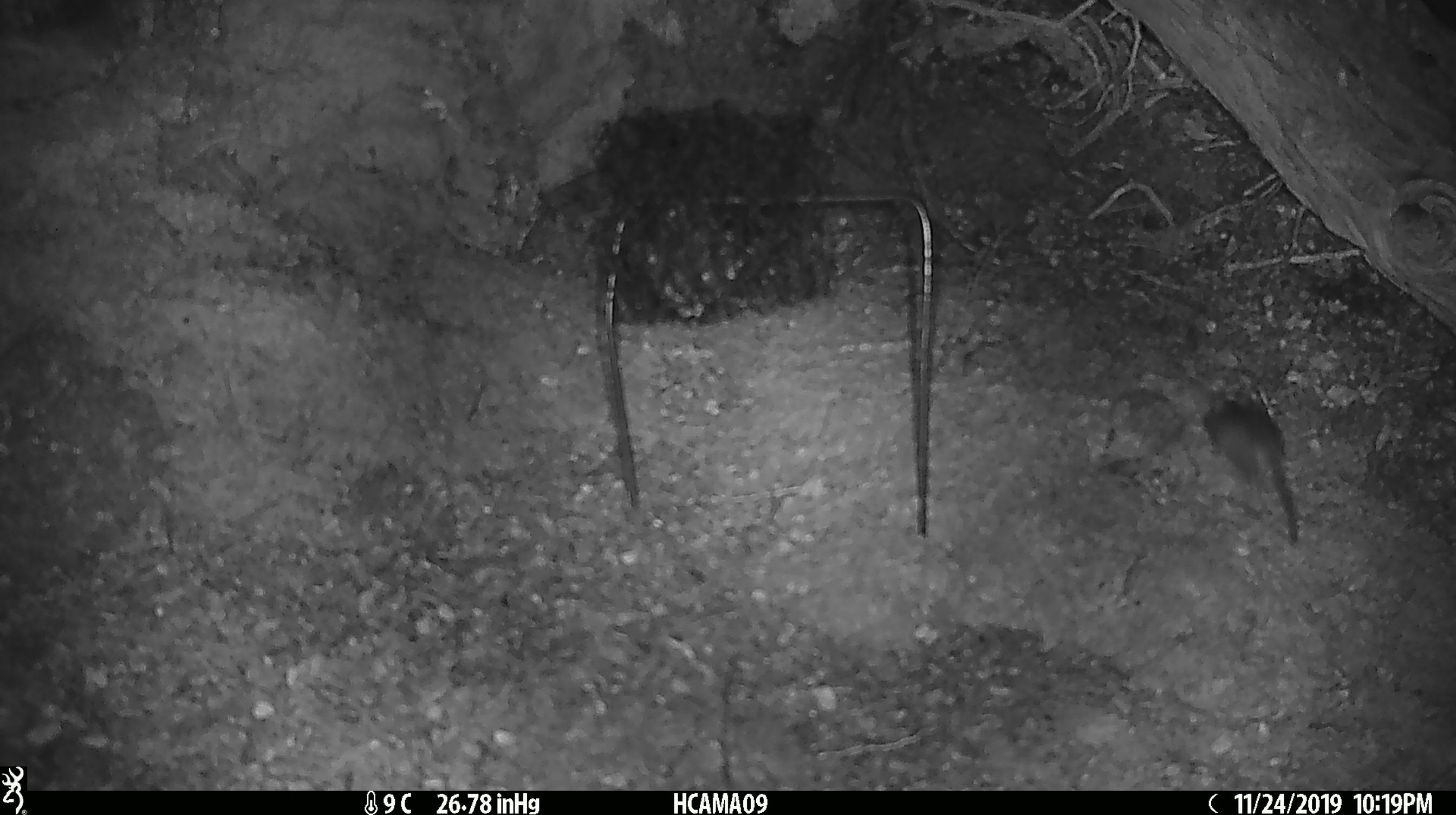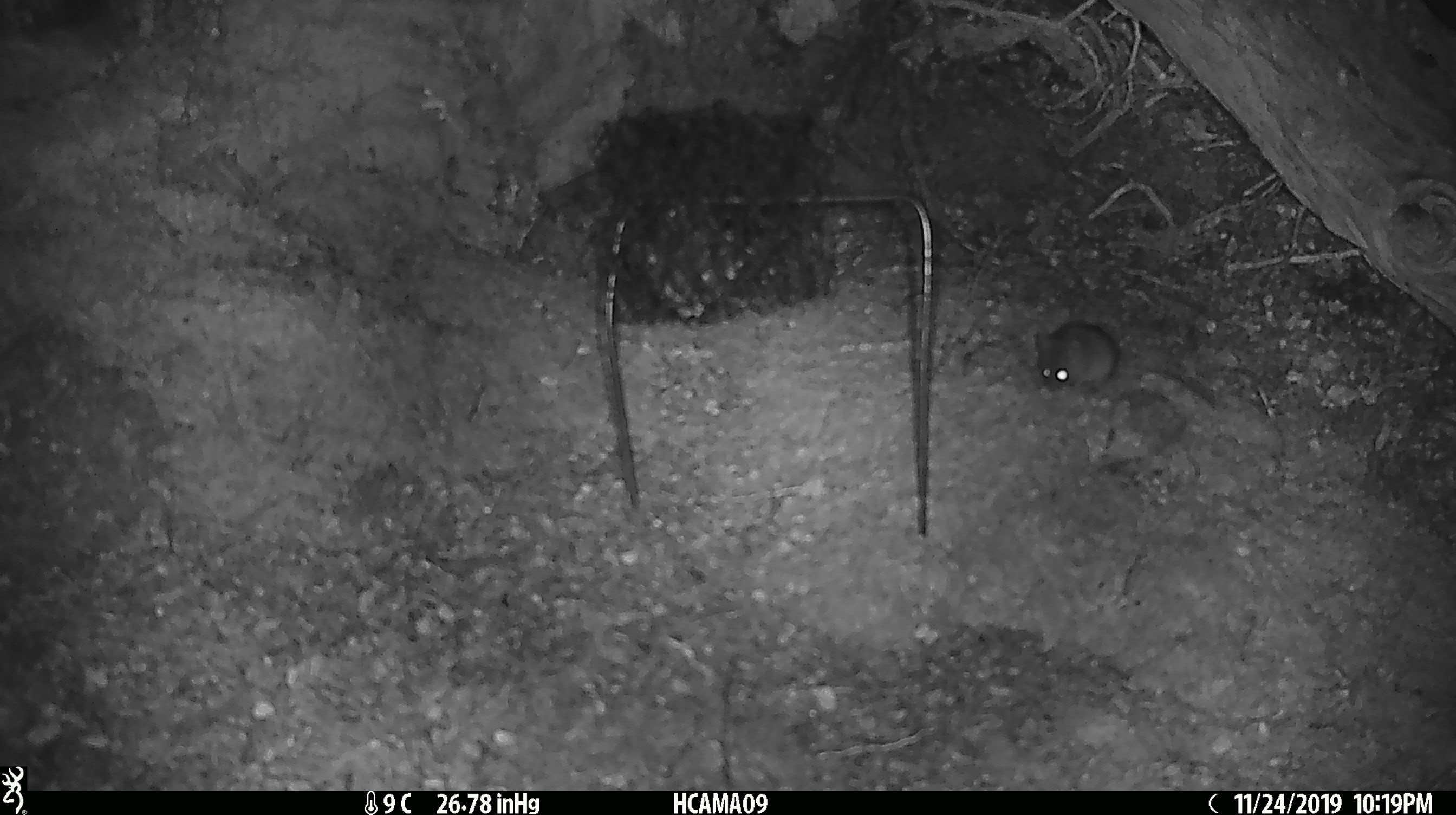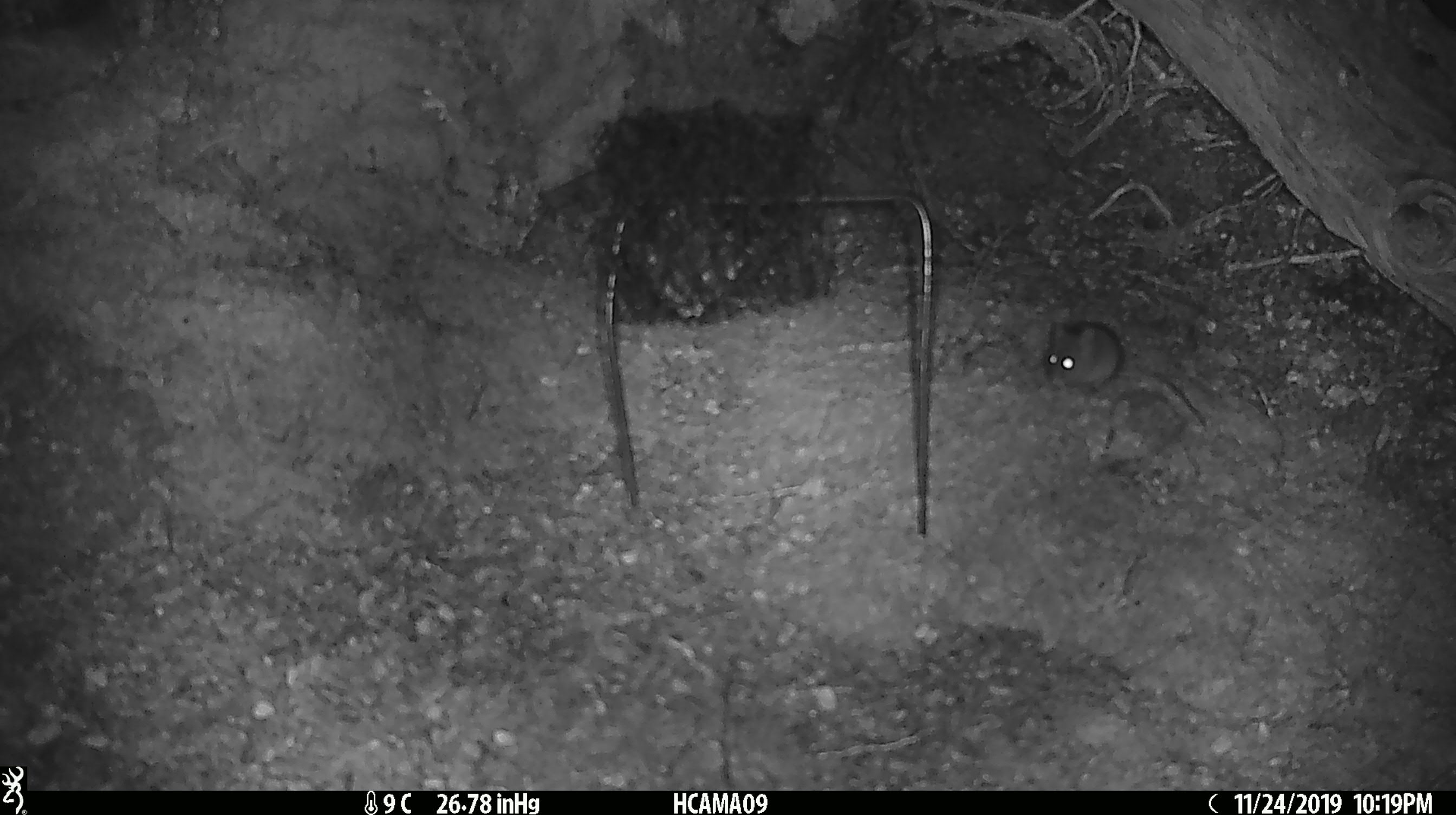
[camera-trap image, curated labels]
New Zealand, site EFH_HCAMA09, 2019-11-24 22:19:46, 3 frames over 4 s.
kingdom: Animalia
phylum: Chordata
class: Mammalia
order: Rodentia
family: Muridae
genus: Mus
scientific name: Mus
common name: mouse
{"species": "mouse (Mus)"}